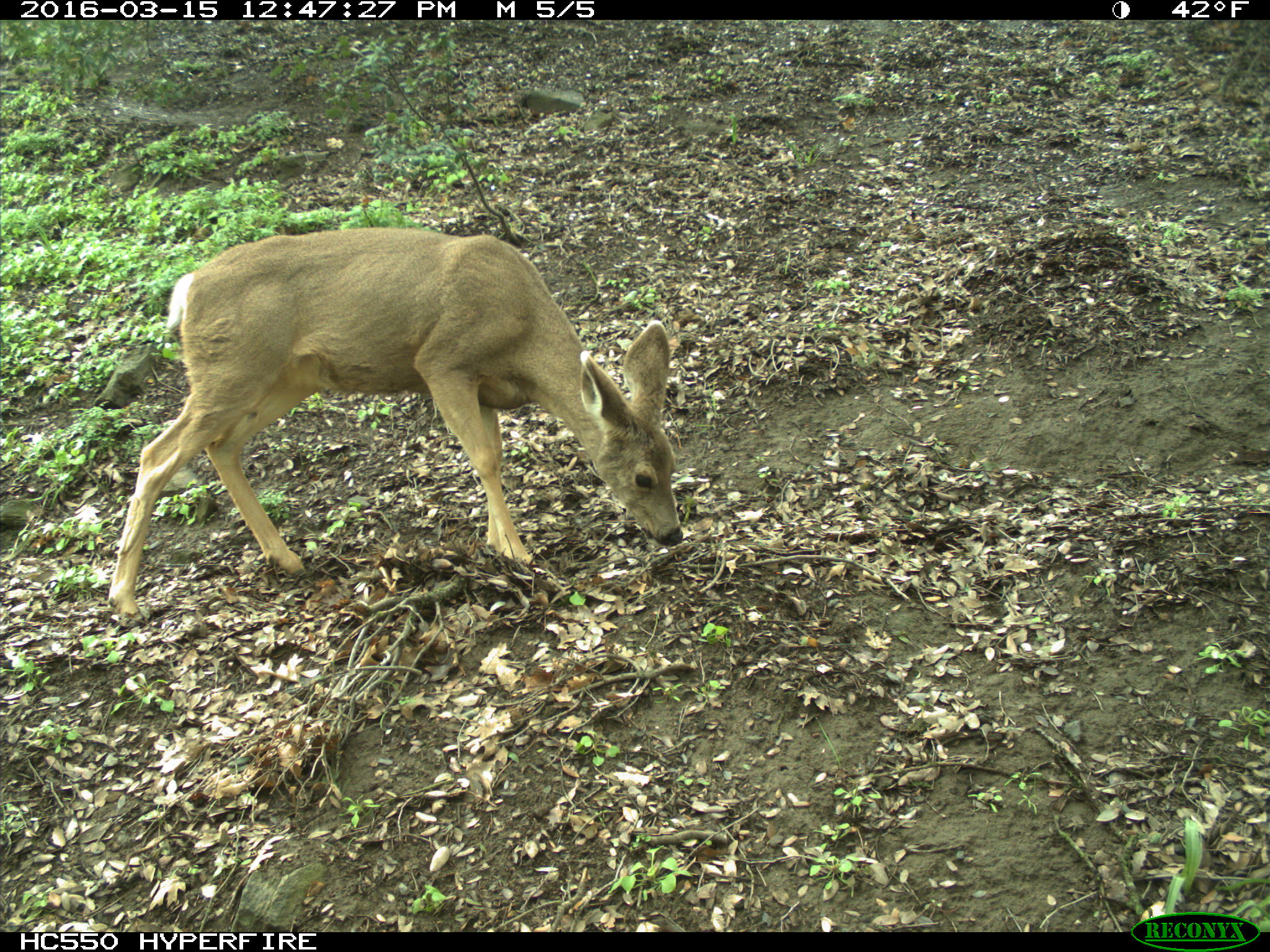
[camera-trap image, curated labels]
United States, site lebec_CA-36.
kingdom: Animalia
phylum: Chordata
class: Mammalia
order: Artiodactyla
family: Cervidae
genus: Odocoileus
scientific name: Odocoileus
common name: deer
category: unidentified deer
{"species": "unidentified deer (deer) (Odocoileus)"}